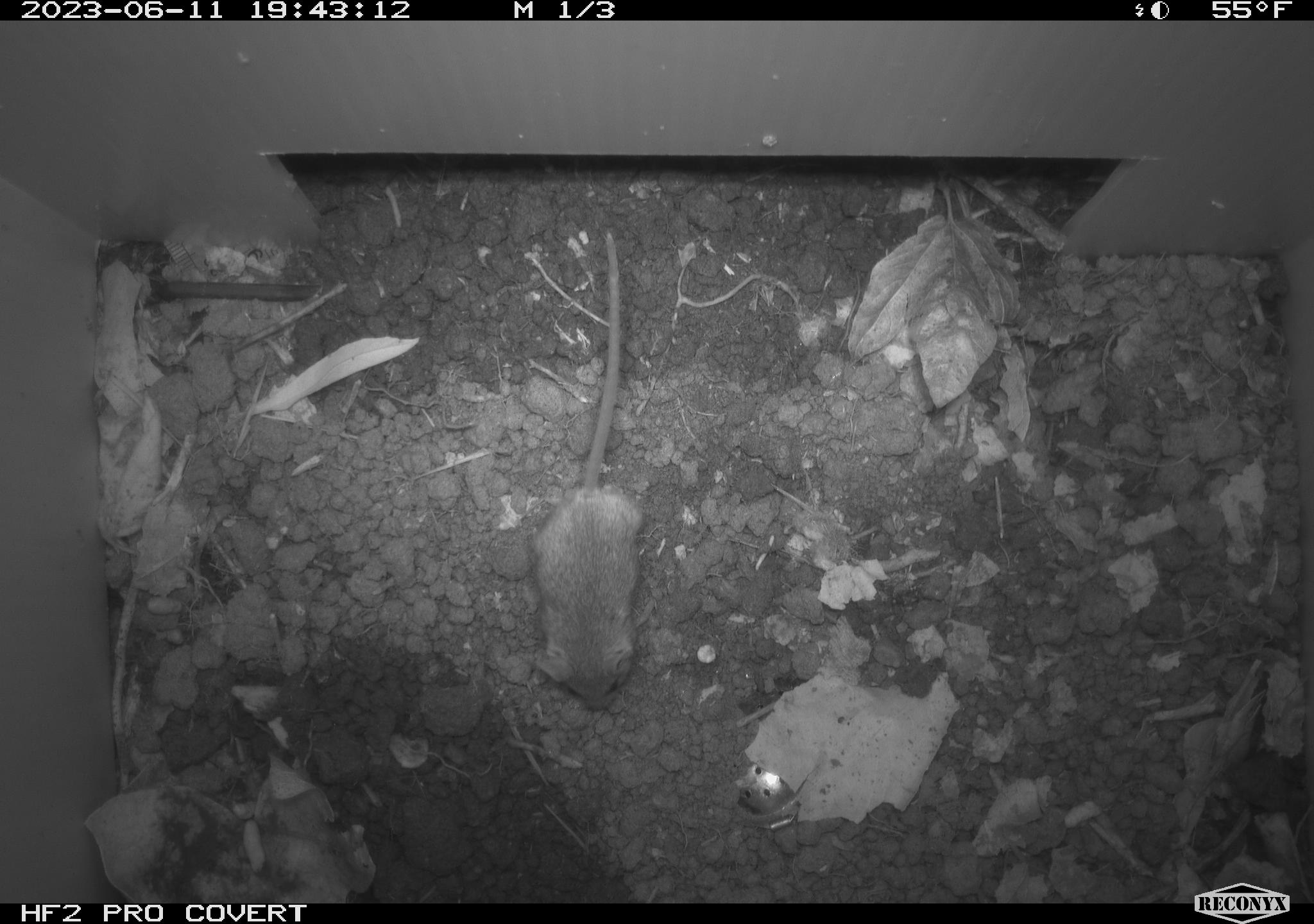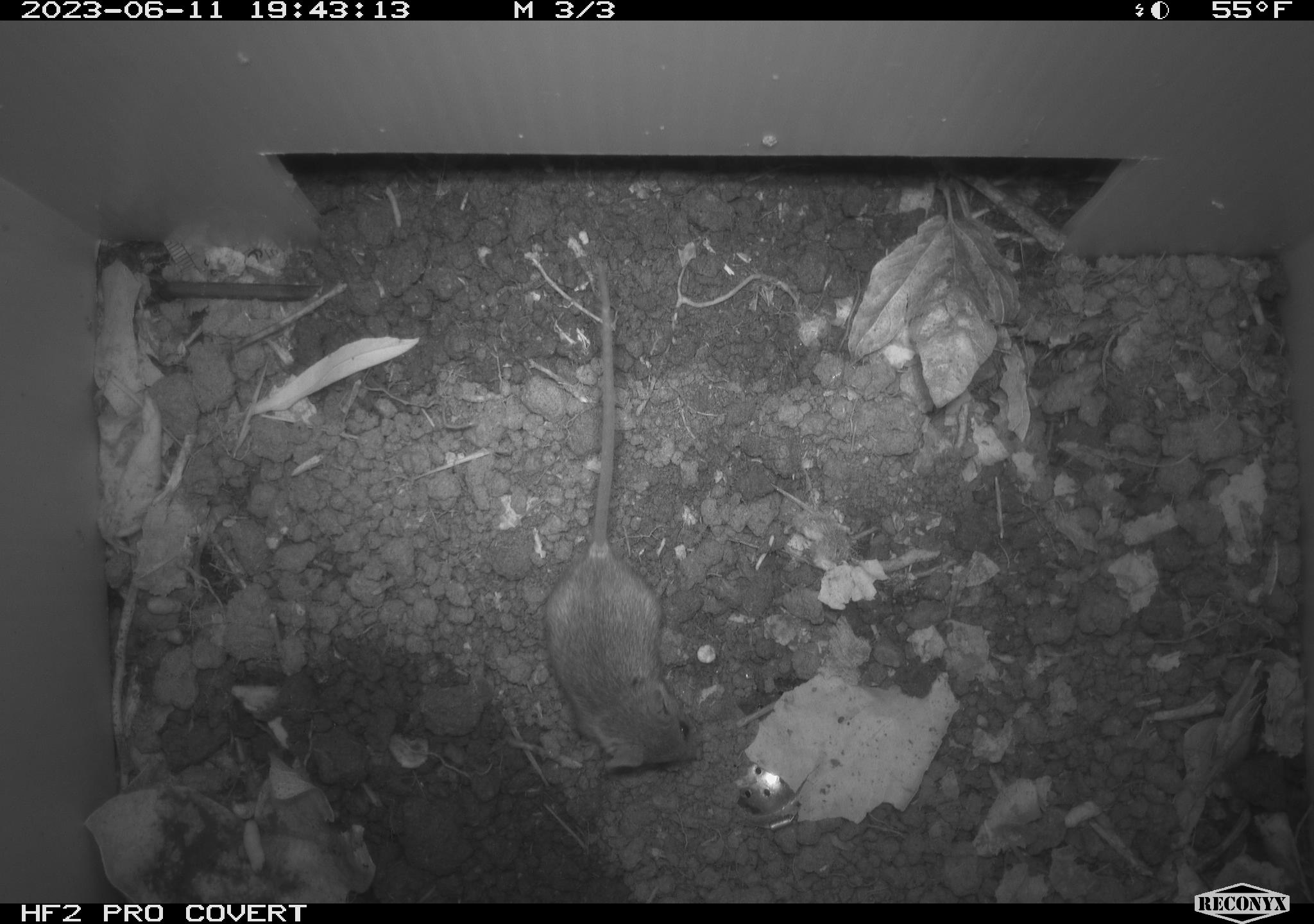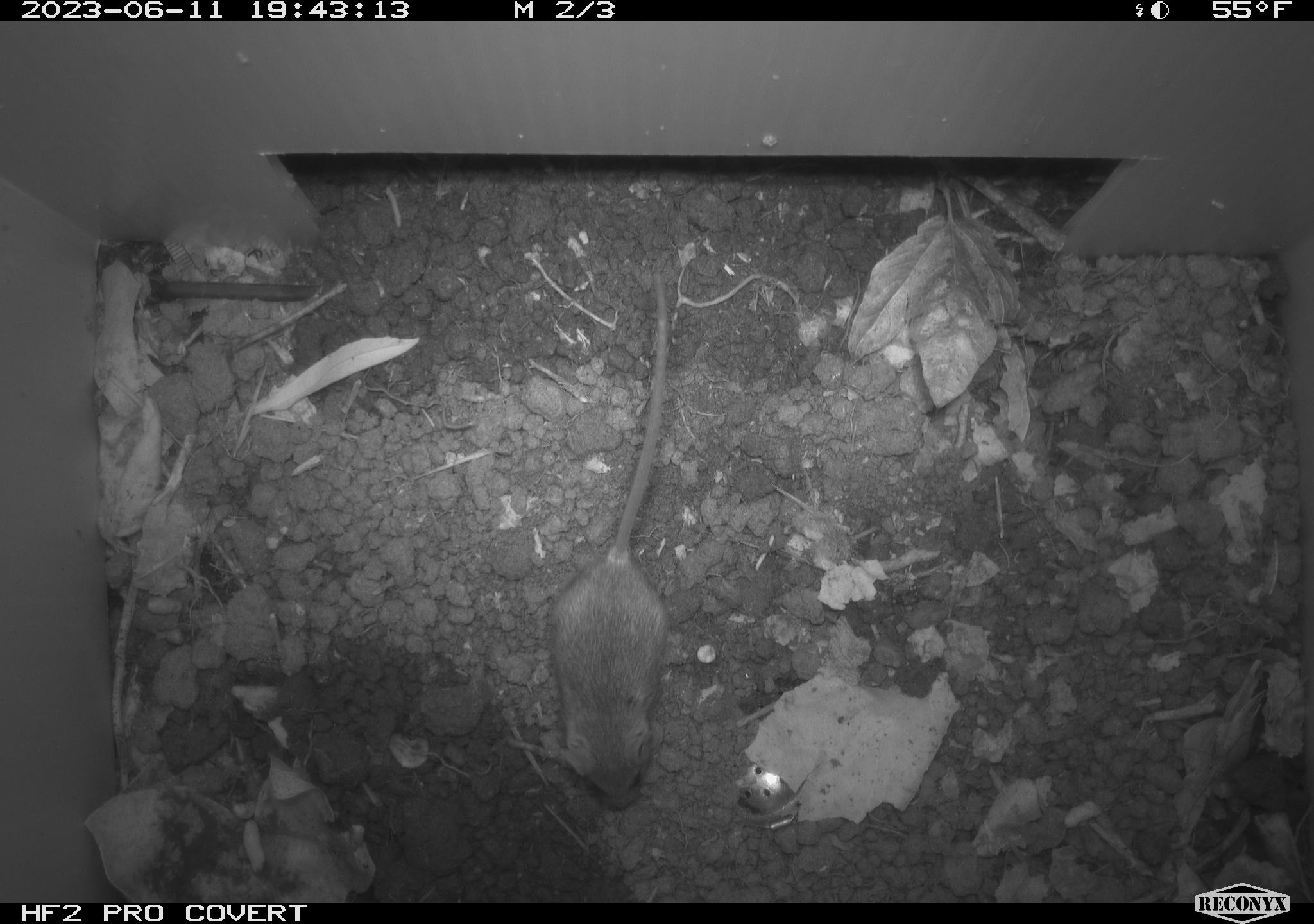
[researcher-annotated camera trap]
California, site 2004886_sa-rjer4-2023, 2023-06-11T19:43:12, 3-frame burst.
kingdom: Animalia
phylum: Chordata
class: Mammalia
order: Rodentia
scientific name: Rodentia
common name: mouse species